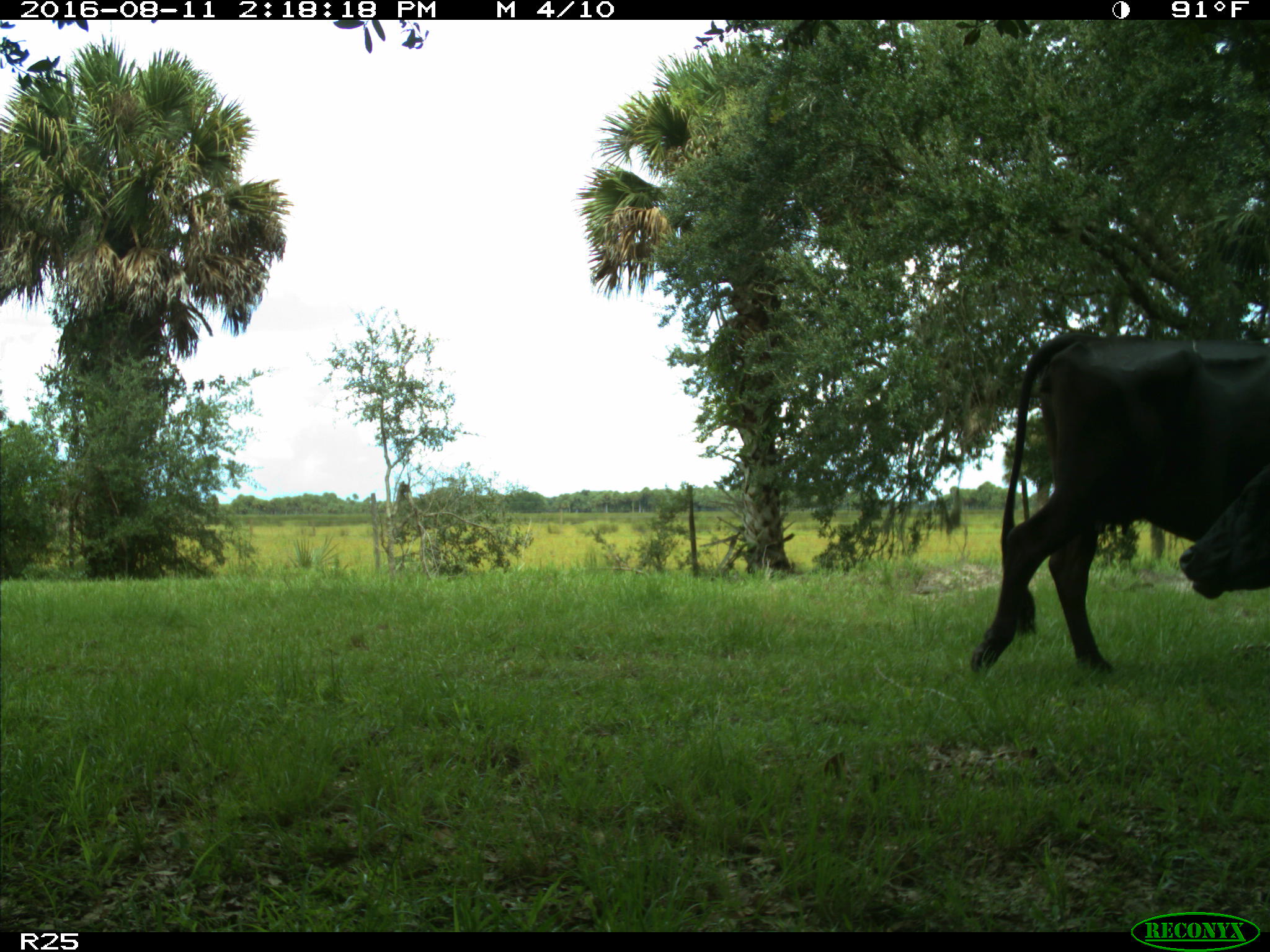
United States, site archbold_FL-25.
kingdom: Animalia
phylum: Chordata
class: Mammalia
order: Artiodactyla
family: Bovidae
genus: Bos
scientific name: Bos taurus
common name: domestic cow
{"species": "Bos taurus (domestic cow)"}